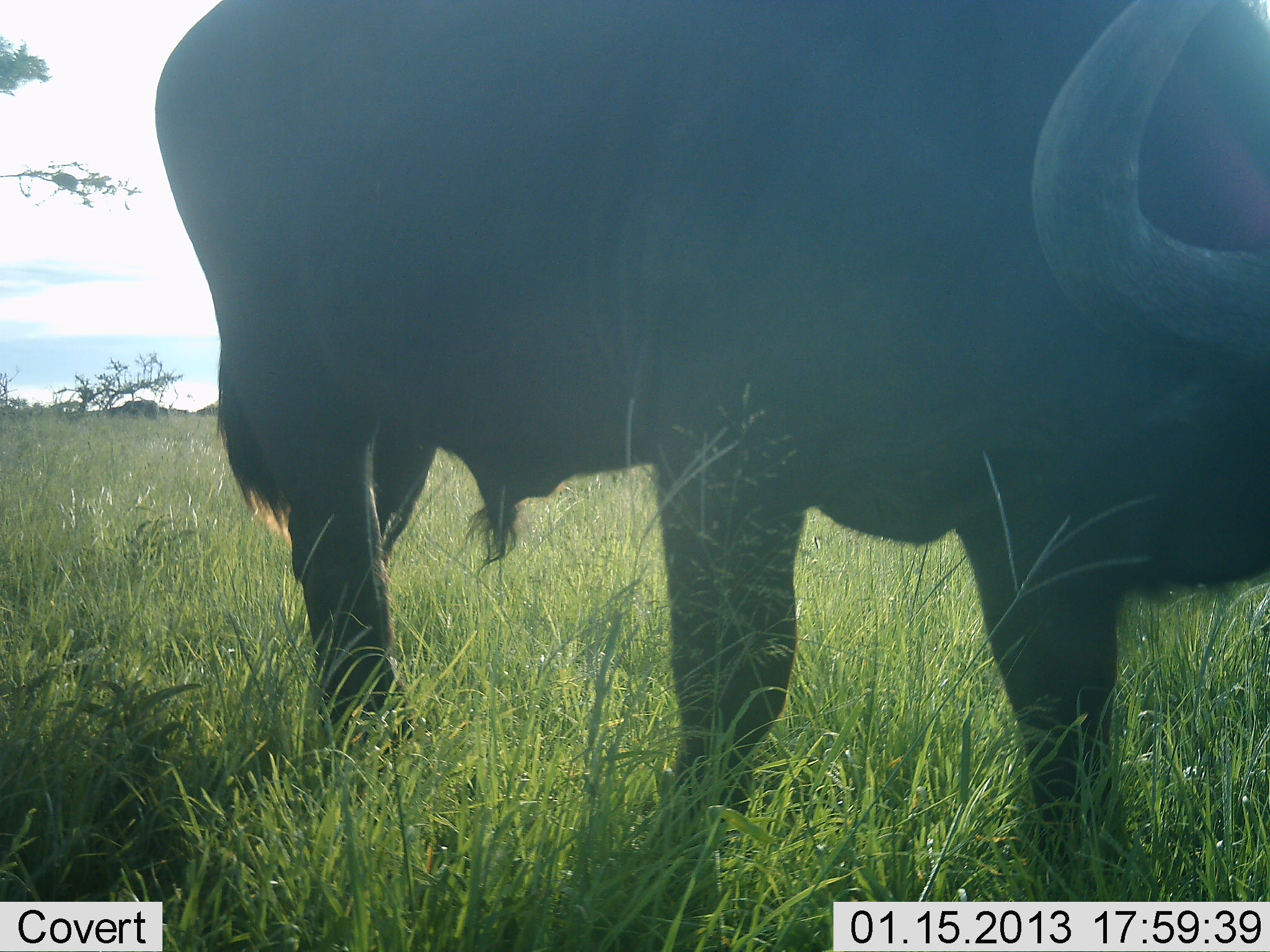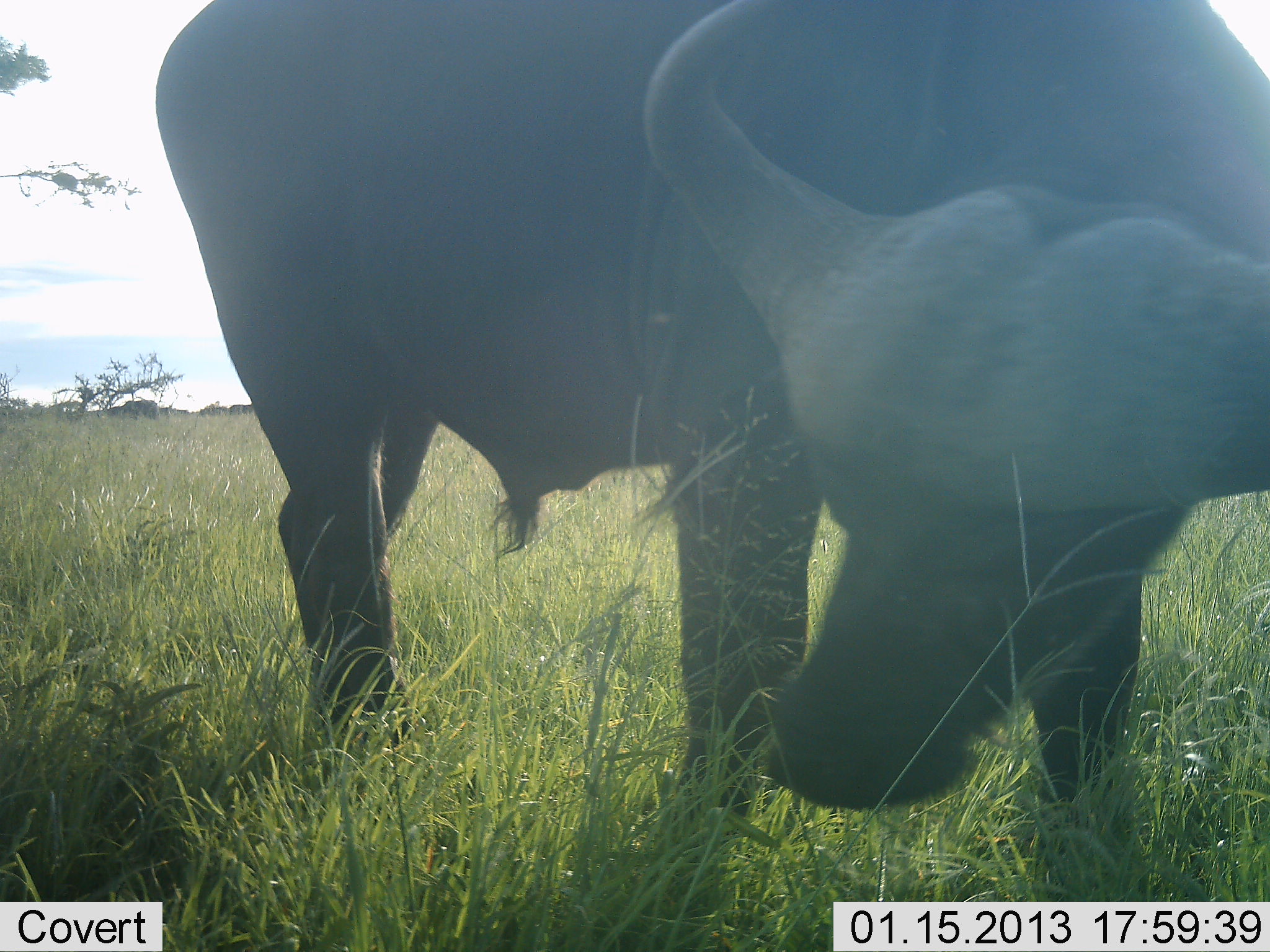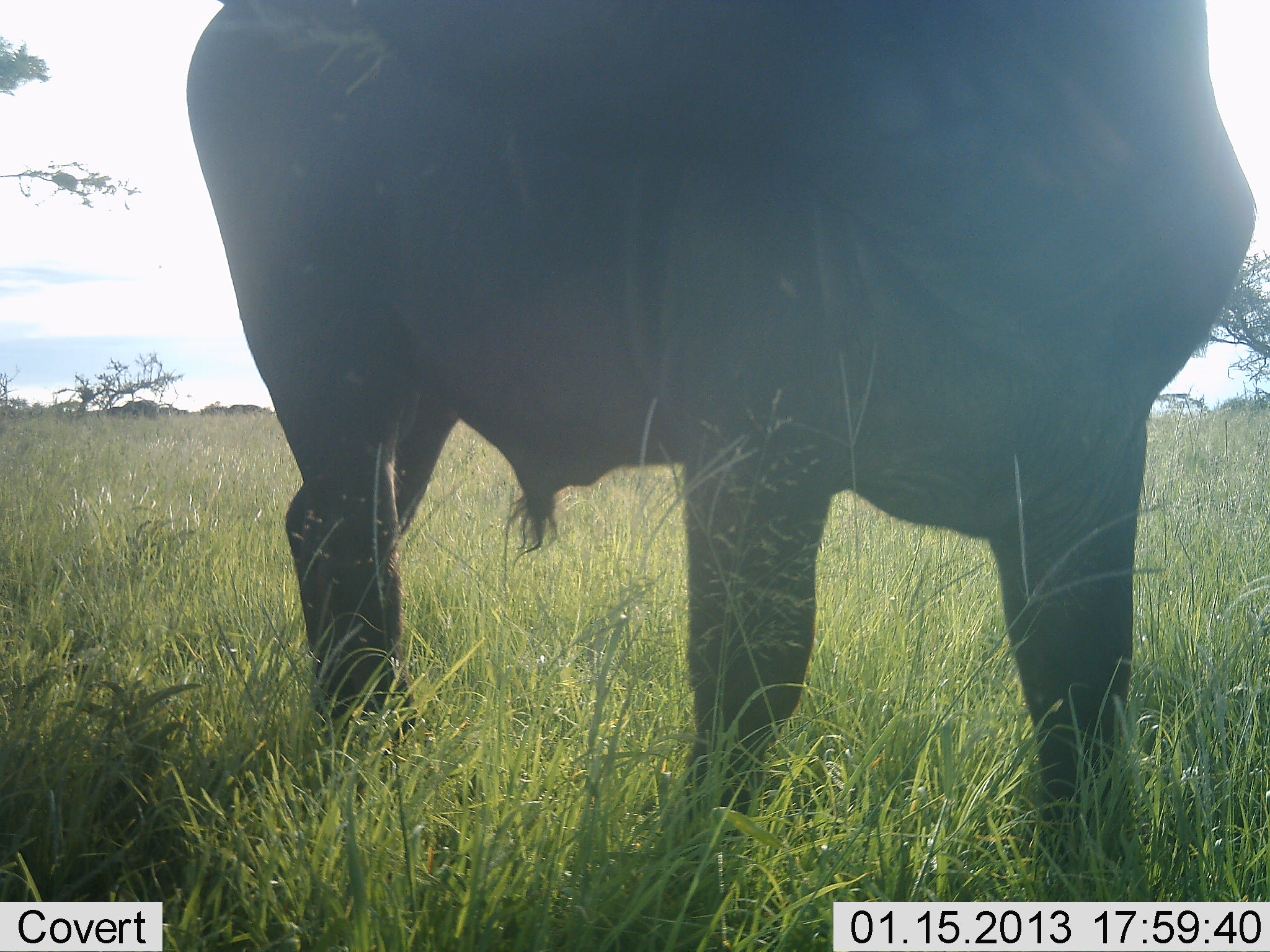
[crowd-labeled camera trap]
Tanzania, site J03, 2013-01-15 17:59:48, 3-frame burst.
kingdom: Animalia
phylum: Chordata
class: Mammalia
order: Artiodactyla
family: Bovidae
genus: Syncerus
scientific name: Syncerus caffer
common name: cape buffalo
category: buffalo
Buffalo (cape buffalo) (Syncerus caffer), count 1. Behavior (volunteer vote fractions): standing 62%, resting 0%, moving 17%, interacting 12%. Young present (vote fraction): 0%. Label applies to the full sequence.